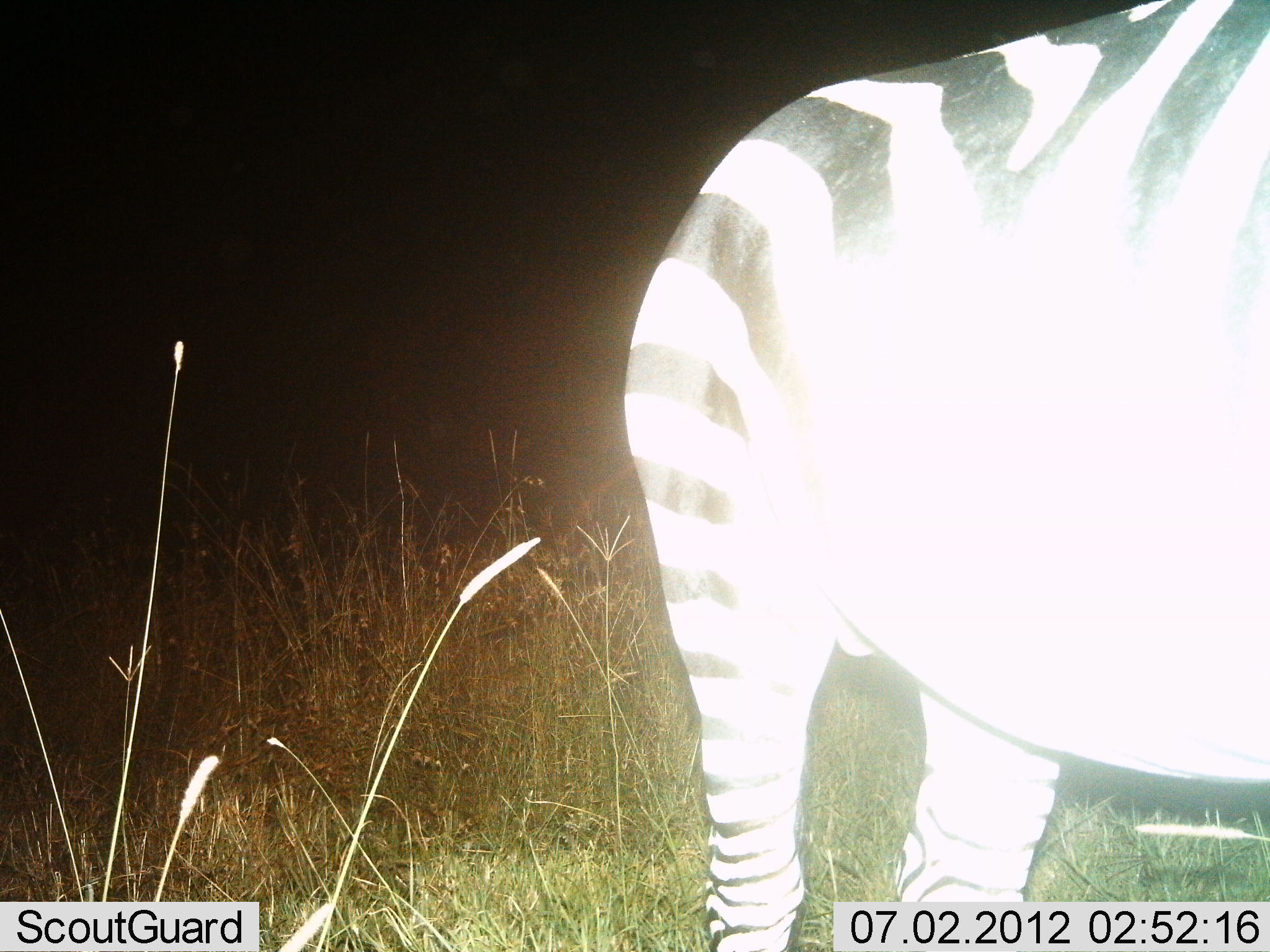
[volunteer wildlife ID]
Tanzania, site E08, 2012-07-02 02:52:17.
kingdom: Animalia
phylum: Chordata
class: Mammalia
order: Perissodactyla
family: Equidae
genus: Equus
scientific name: Equus quagga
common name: plains zebra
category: zebra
Zebra (plains zebra) (Equus quagga), count 1. Behavior (volunteer vote fractions): standing 100%, resting 0%, moving 0%, interacting 0%. Young present (vote fraction): 0%. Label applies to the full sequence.